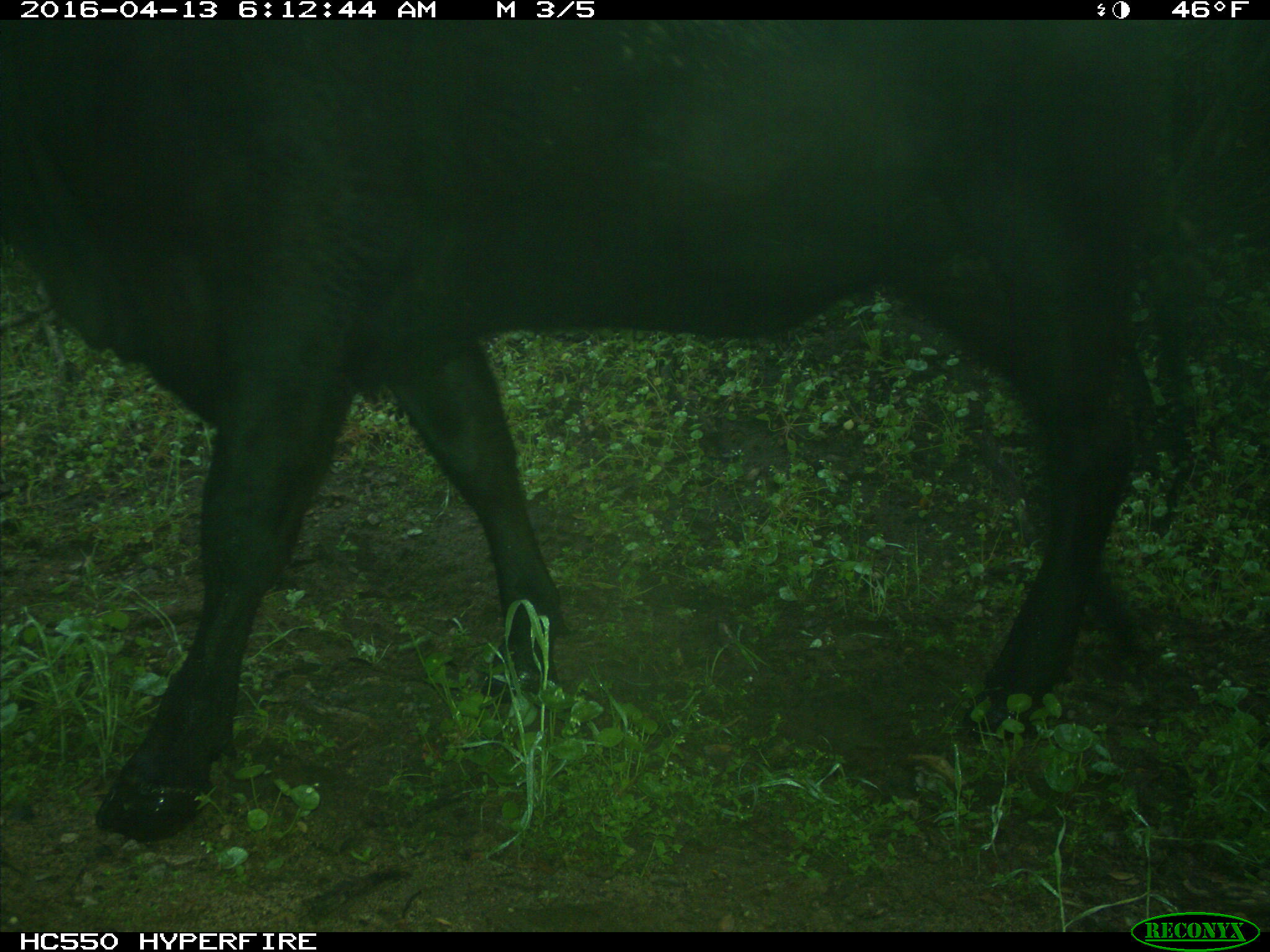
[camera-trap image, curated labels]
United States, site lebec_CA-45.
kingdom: Animalia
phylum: Chordata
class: Mammalia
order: Artiodactyla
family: Bovidae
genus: Bos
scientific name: Bos taurus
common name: domestic cow